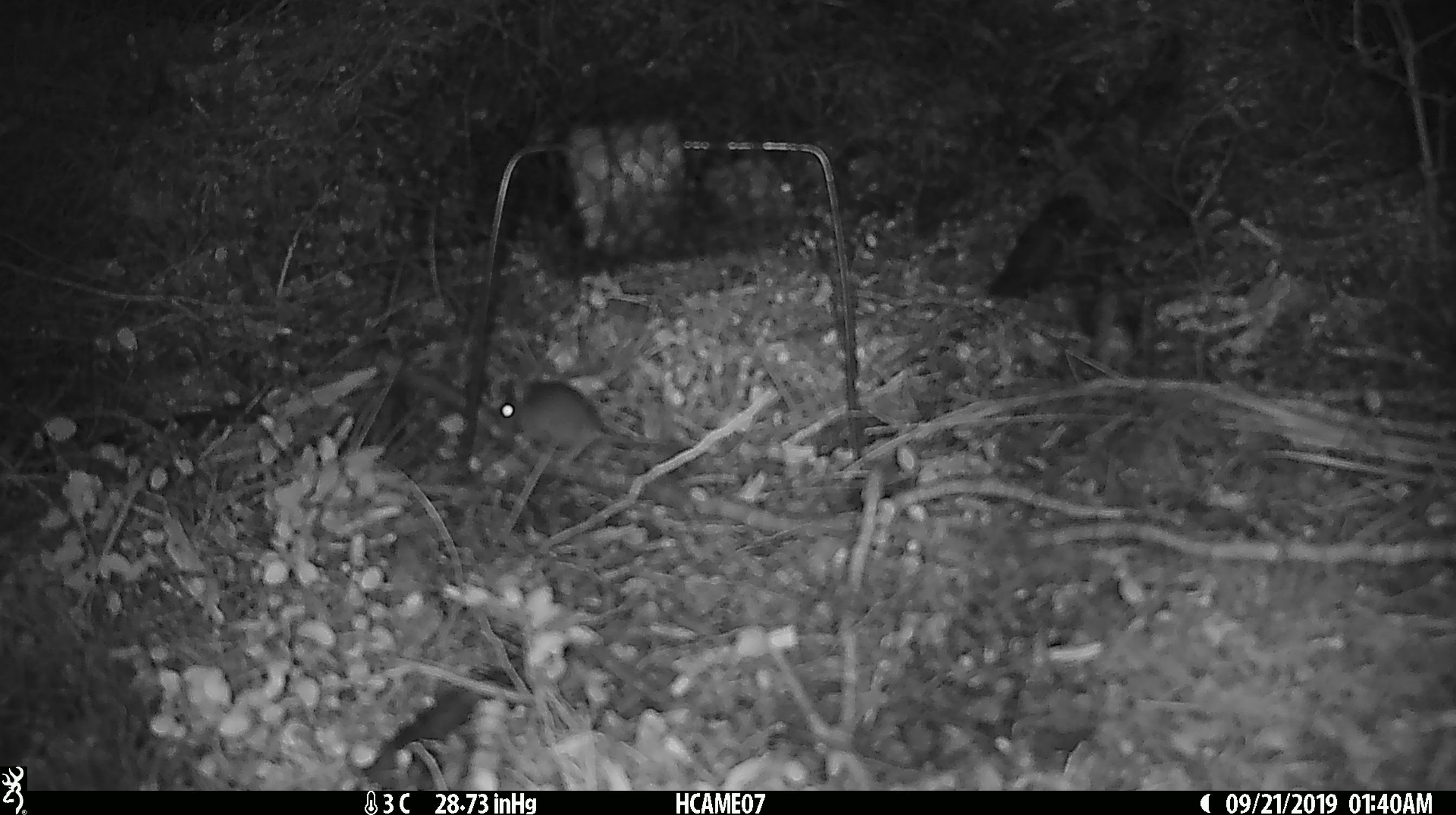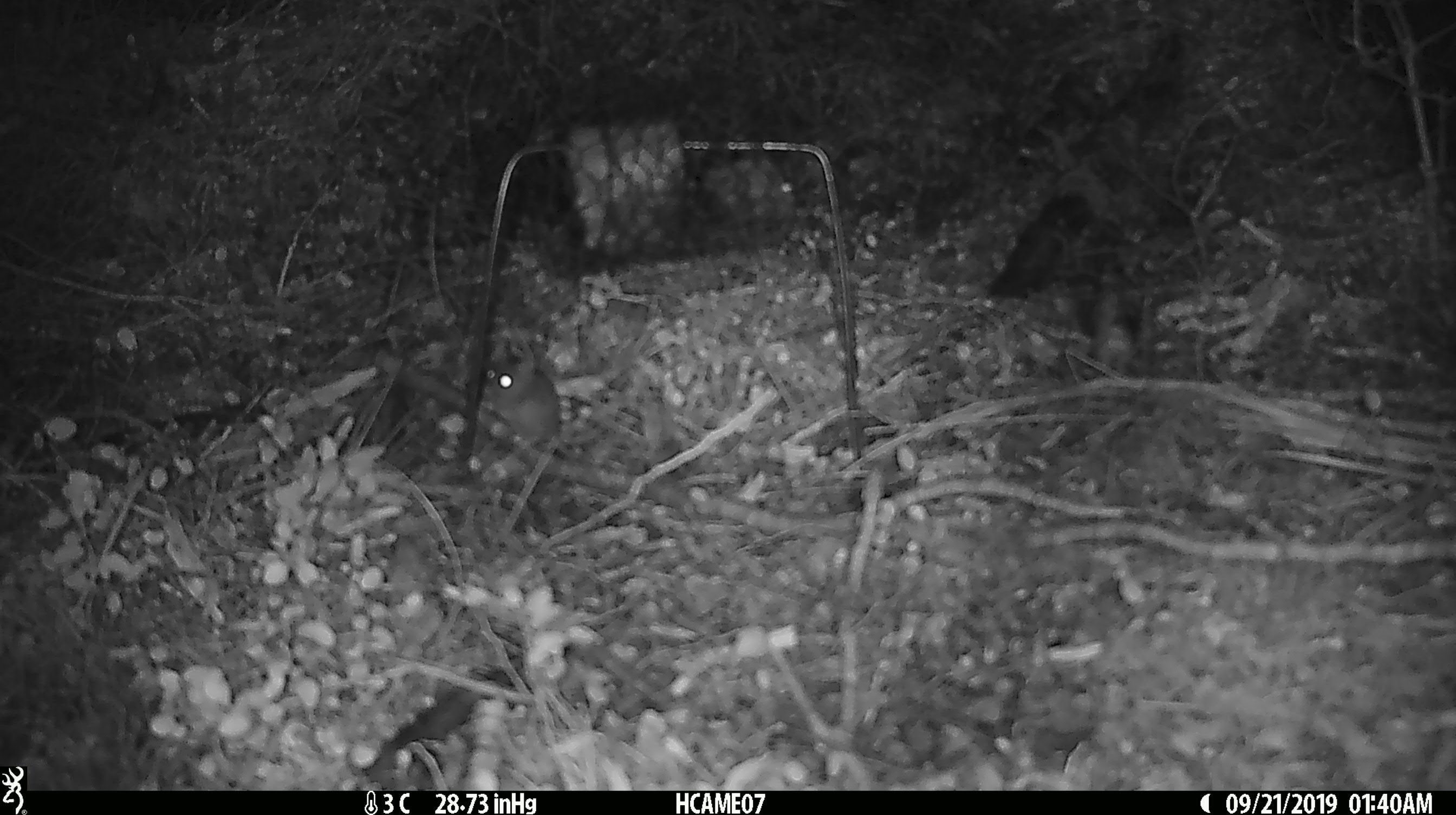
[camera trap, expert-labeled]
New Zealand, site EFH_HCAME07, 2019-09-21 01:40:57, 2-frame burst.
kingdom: Animalia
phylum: Chordata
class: Mammalia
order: Rodentia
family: Muridae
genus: Mus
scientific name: Mus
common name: mouse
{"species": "mouse (Mus)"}